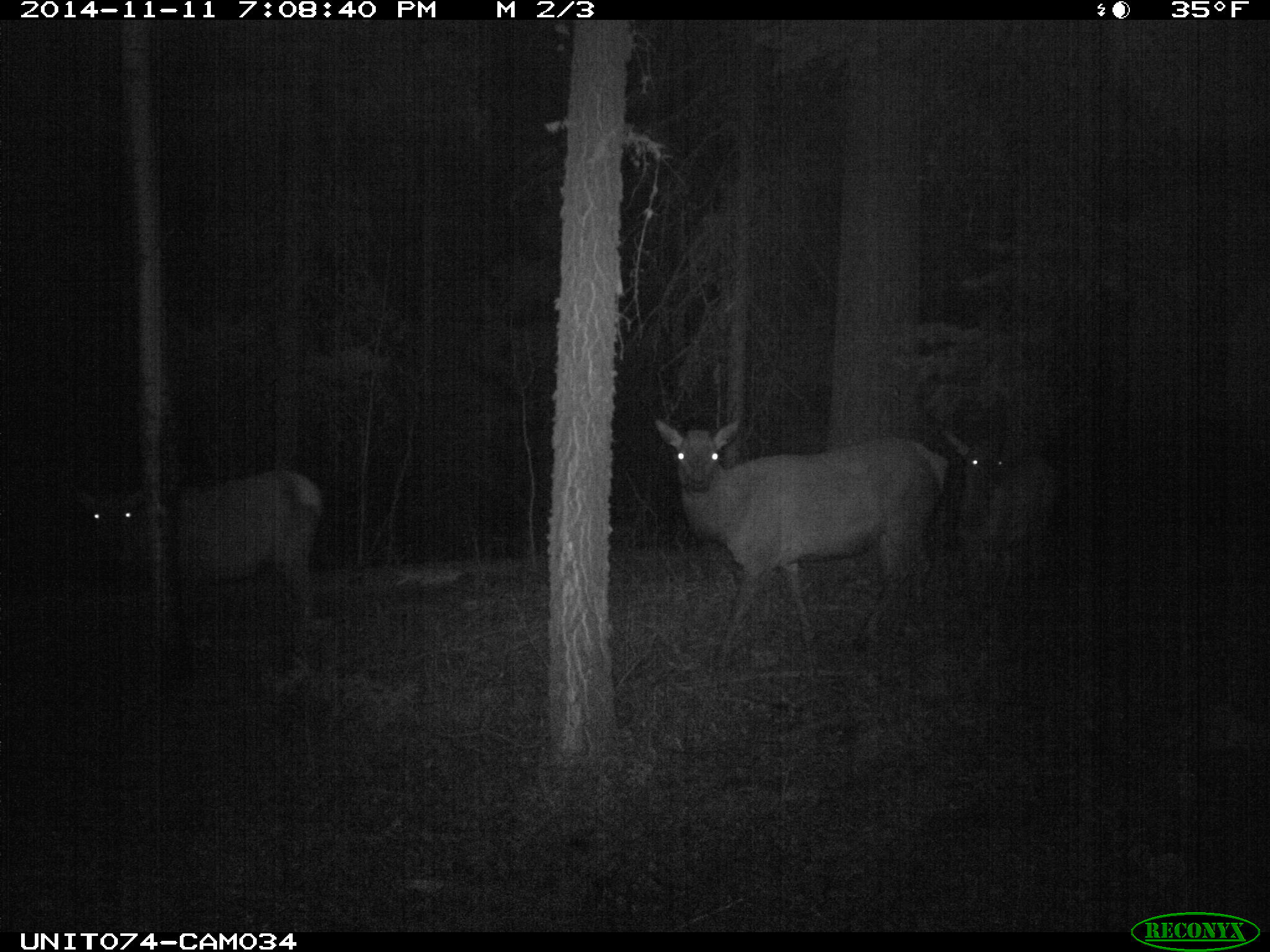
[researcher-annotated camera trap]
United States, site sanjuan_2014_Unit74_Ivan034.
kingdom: Animalia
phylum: Chordata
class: Mammalia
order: Artiodactyla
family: Cervidae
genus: Cervus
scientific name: Cervus elaphus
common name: red deer